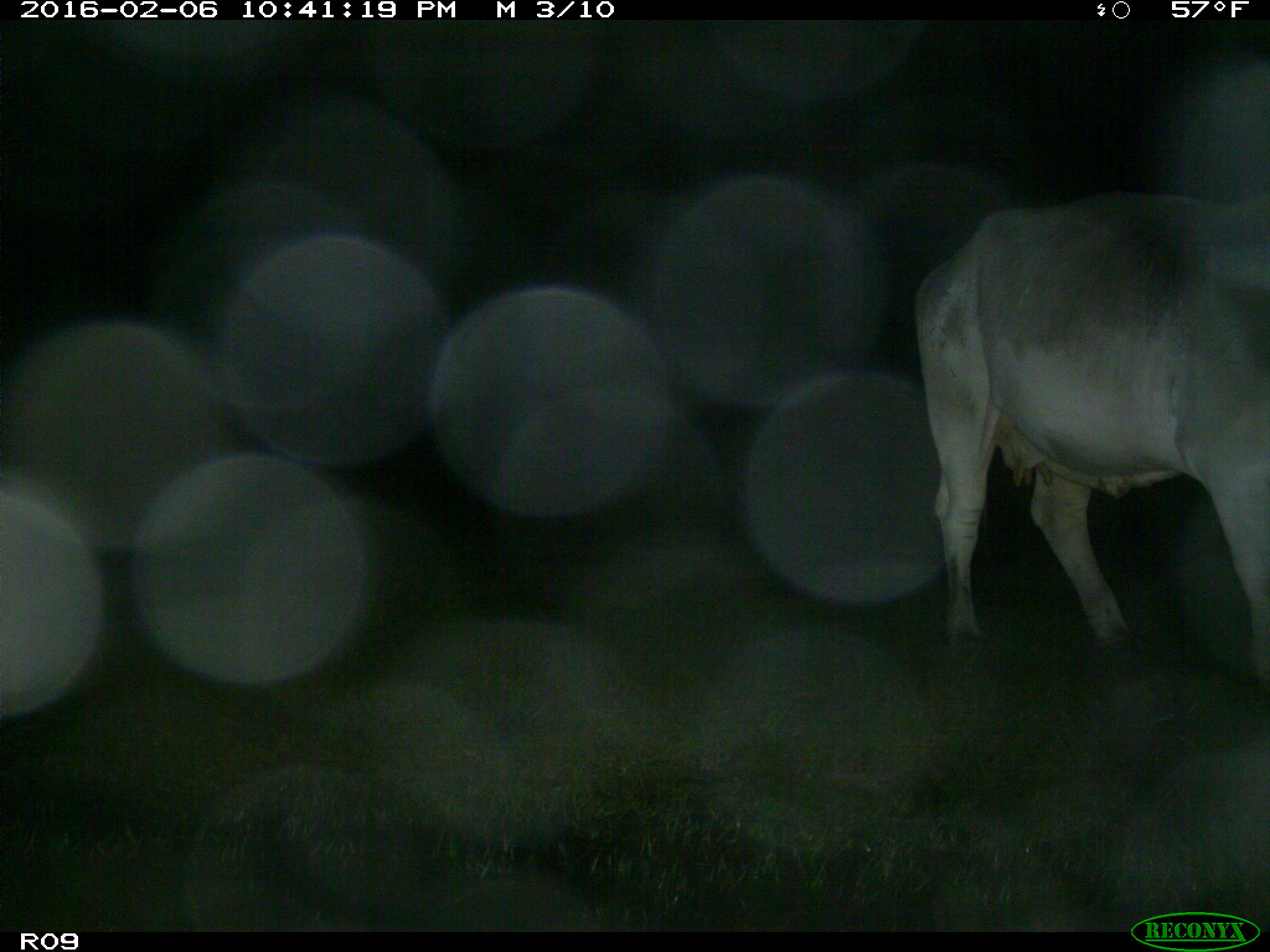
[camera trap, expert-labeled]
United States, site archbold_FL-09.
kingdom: Animalia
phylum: Chordata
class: Mammalia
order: Artiodactyla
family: Bovidae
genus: Bos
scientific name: Bos taurus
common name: domestic cow